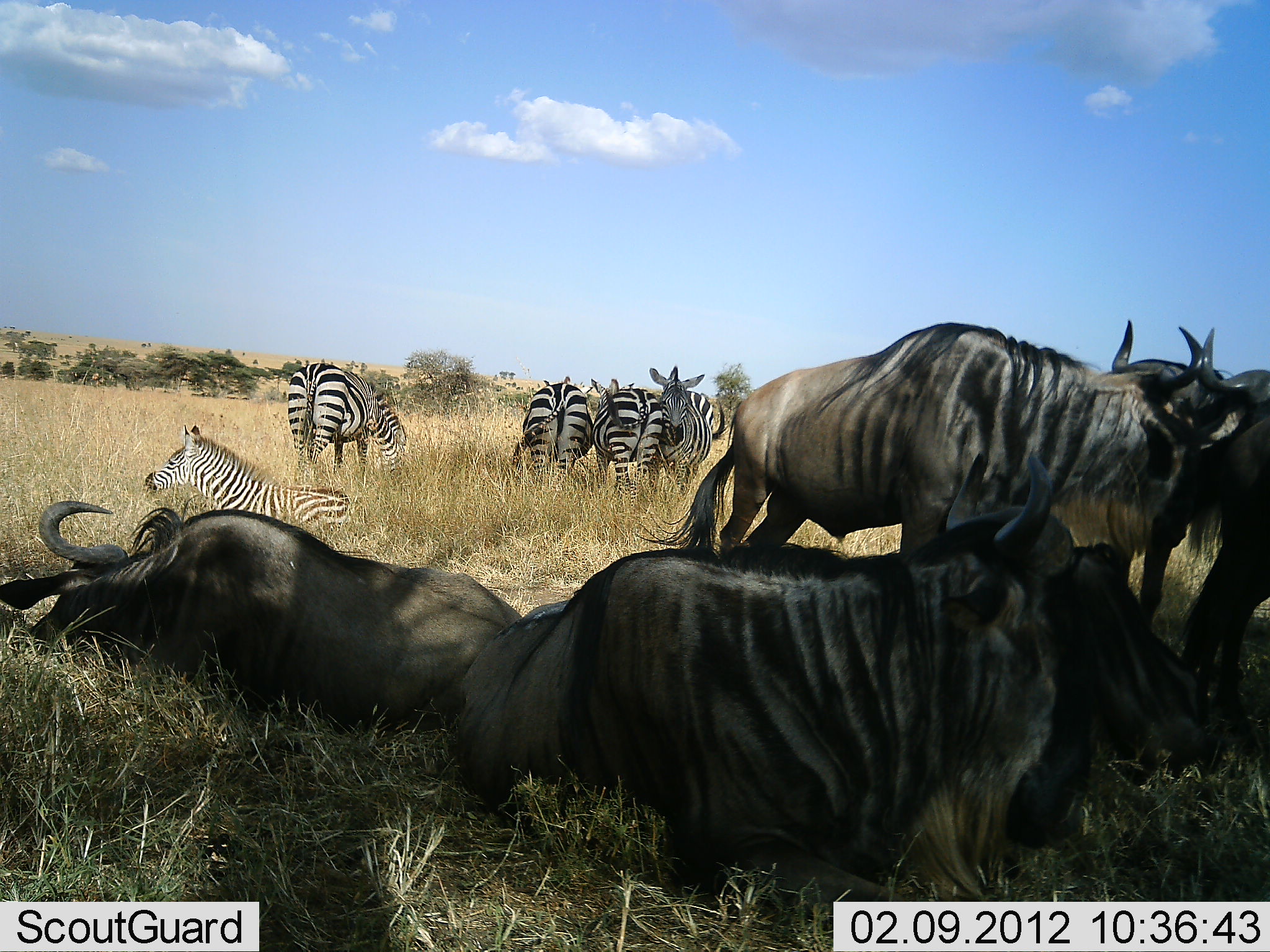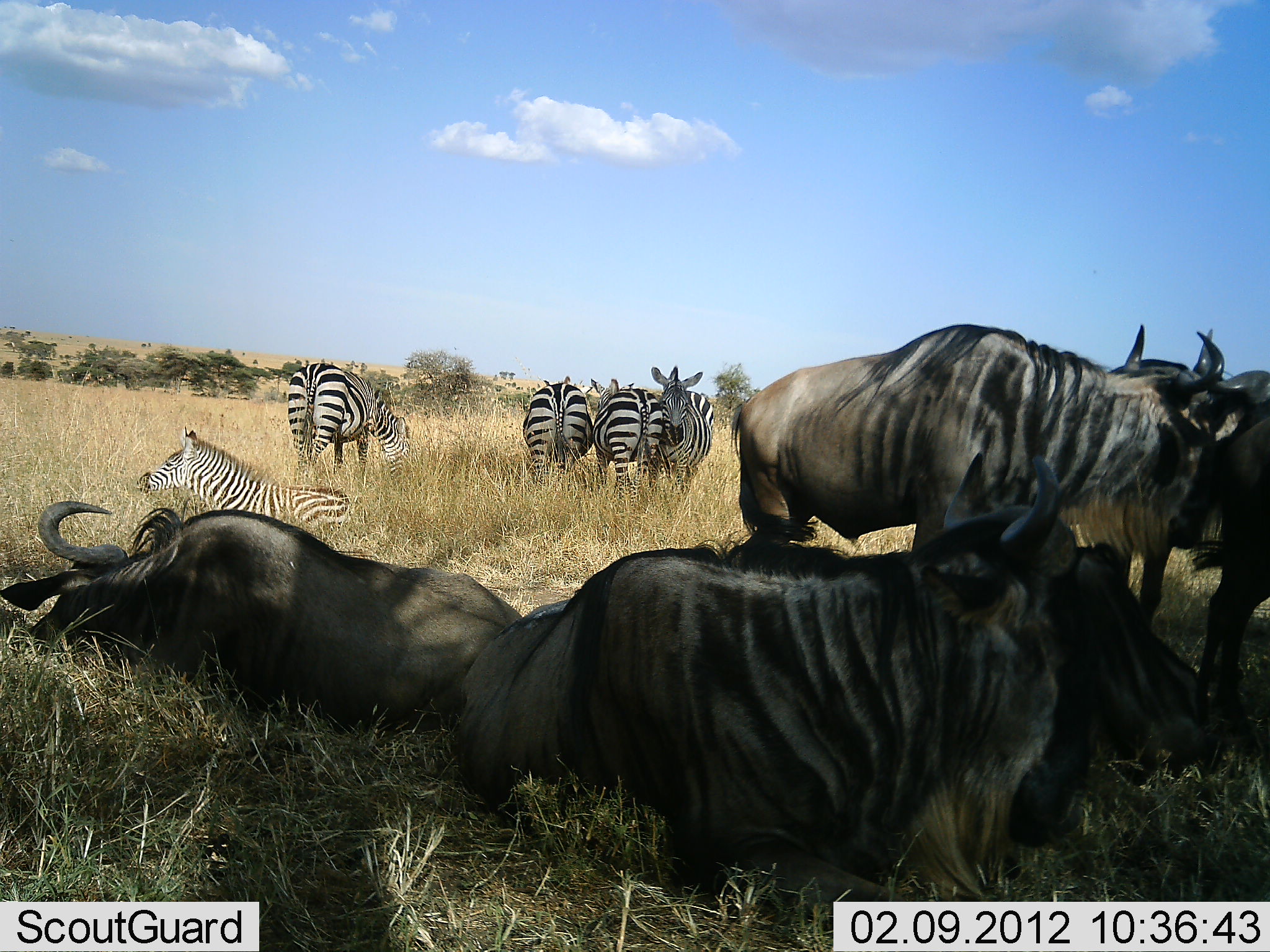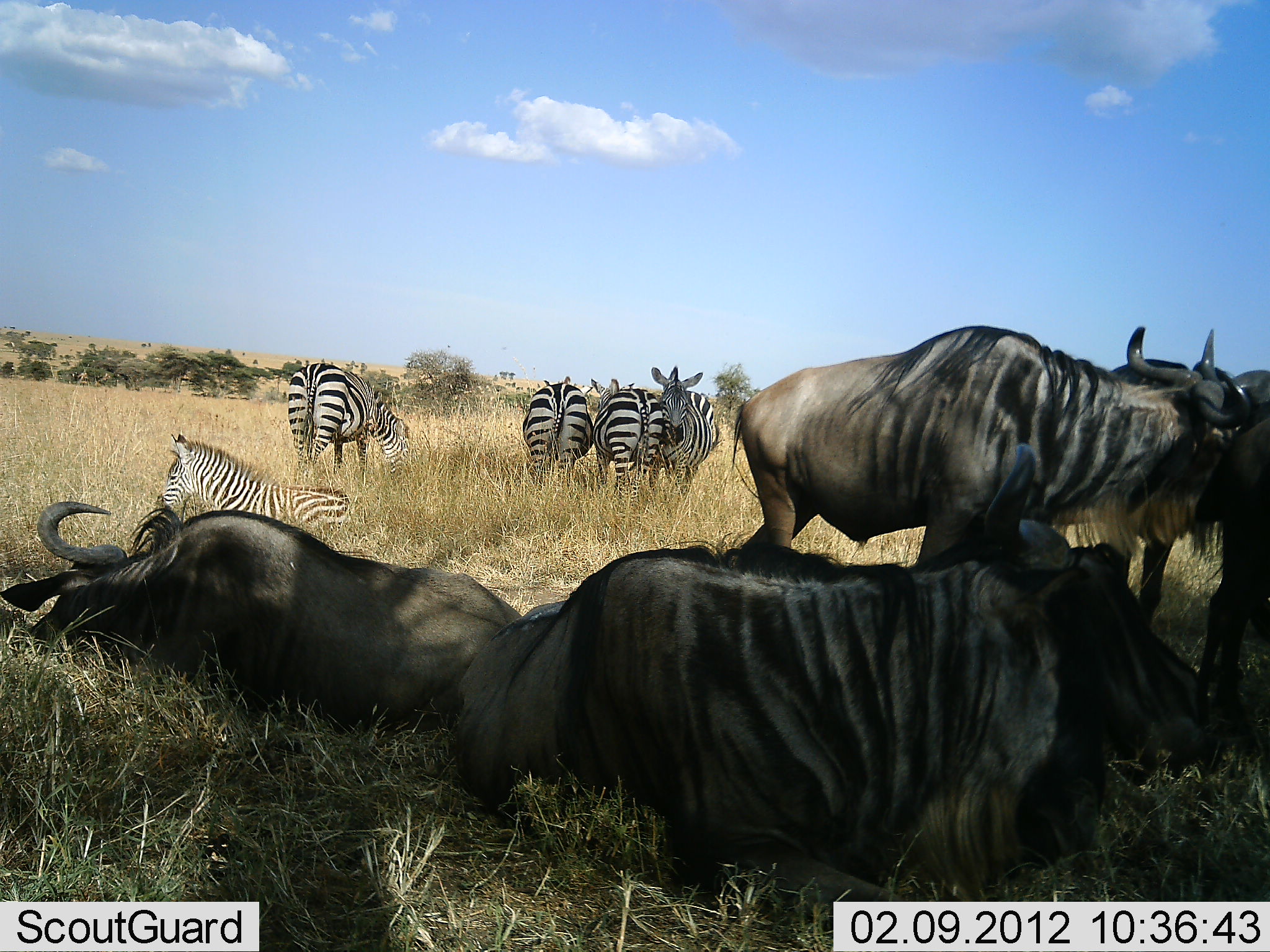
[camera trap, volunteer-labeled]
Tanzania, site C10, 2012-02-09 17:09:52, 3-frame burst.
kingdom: Animalia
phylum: Chordata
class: Mammalia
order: Artiodactyla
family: Bovidae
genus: Connochaetes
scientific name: Connochaetes taurinus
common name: blue wildebeest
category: wildebeest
Wildebeest (blue wildebeest) (Connochaetes taurinus), count 5. Behavior (volunteer vote fractions): standing 76%, resting 100%, moving 6%, interacting 12%. Young present (vote fraction): 0%. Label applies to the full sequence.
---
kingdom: Animalia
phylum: Chordata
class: Mammalia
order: Perissodactyla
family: Equidae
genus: Equus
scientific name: Equus quagga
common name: plains zebra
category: zebra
Zebra (plains zebra) (Equus quagga), count 5. Behavior (volunteer vote fractions): standing 94%, resting 94%, moving 0%, interacting 6%. Young present (vote fraction): 6%. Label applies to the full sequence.